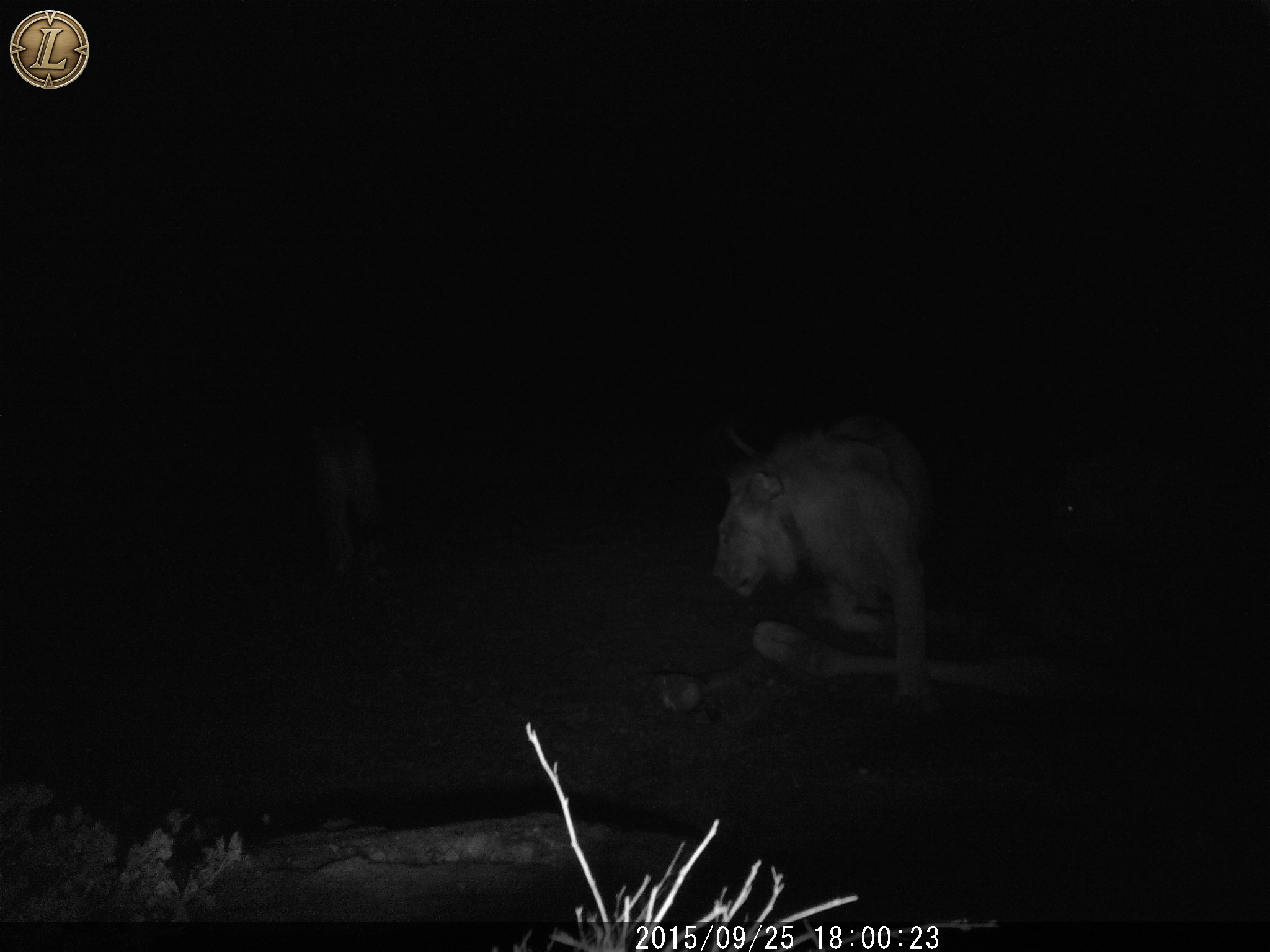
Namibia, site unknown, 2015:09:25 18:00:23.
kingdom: Animalia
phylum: Chordata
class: Mammalia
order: Carnivora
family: Felidae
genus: Panthera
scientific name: Panthera leo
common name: lion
Panthera leo (lion).